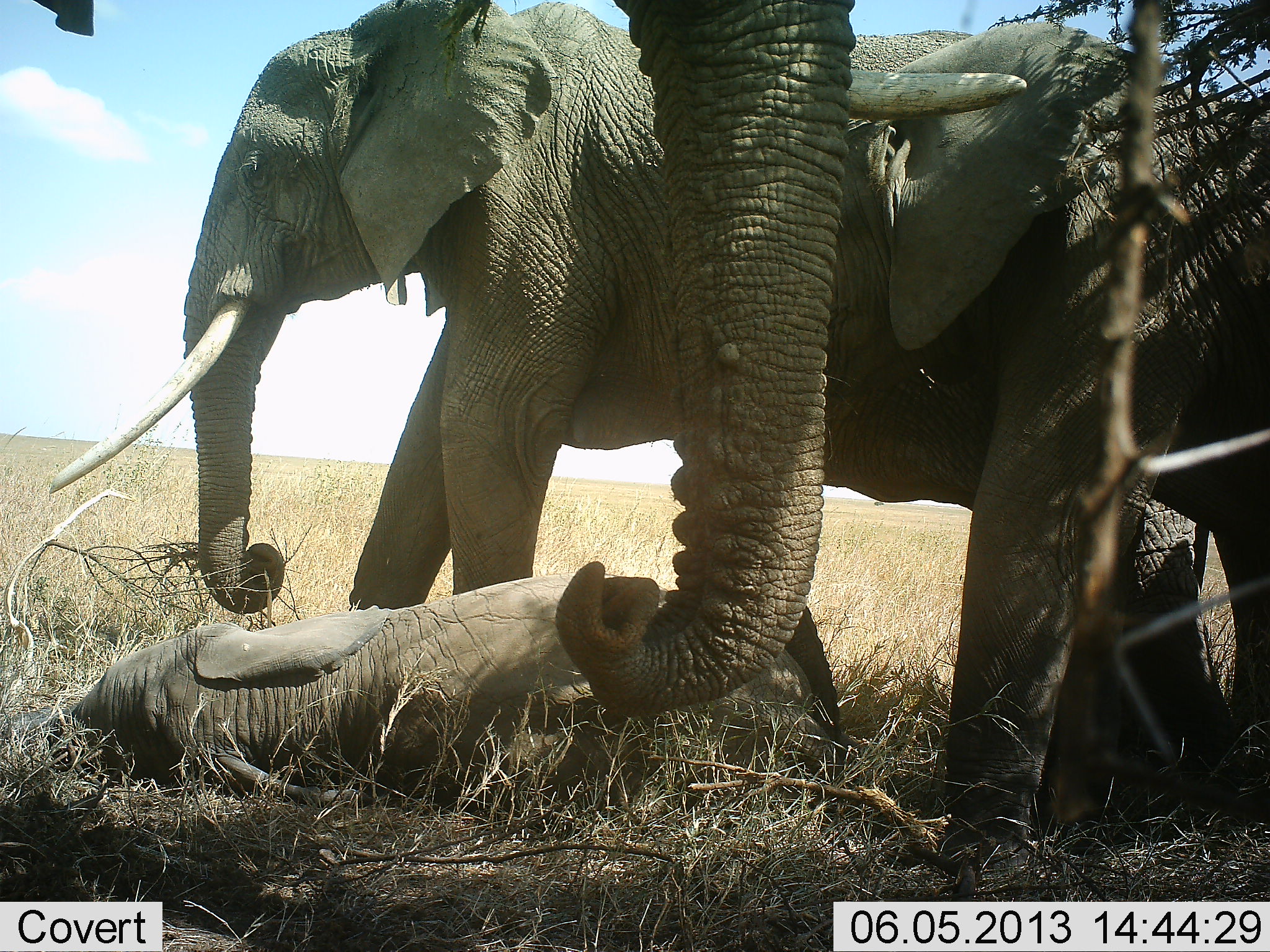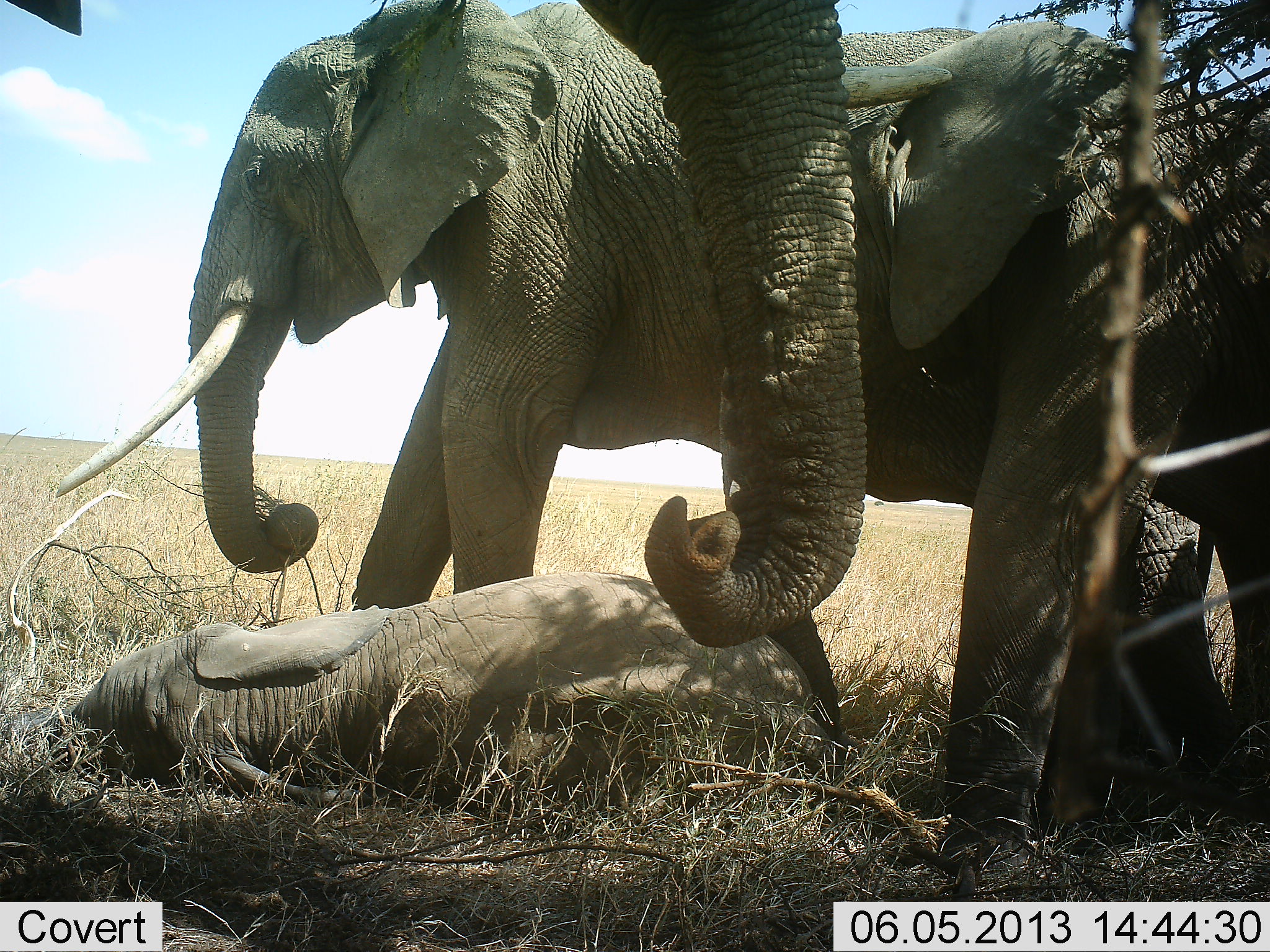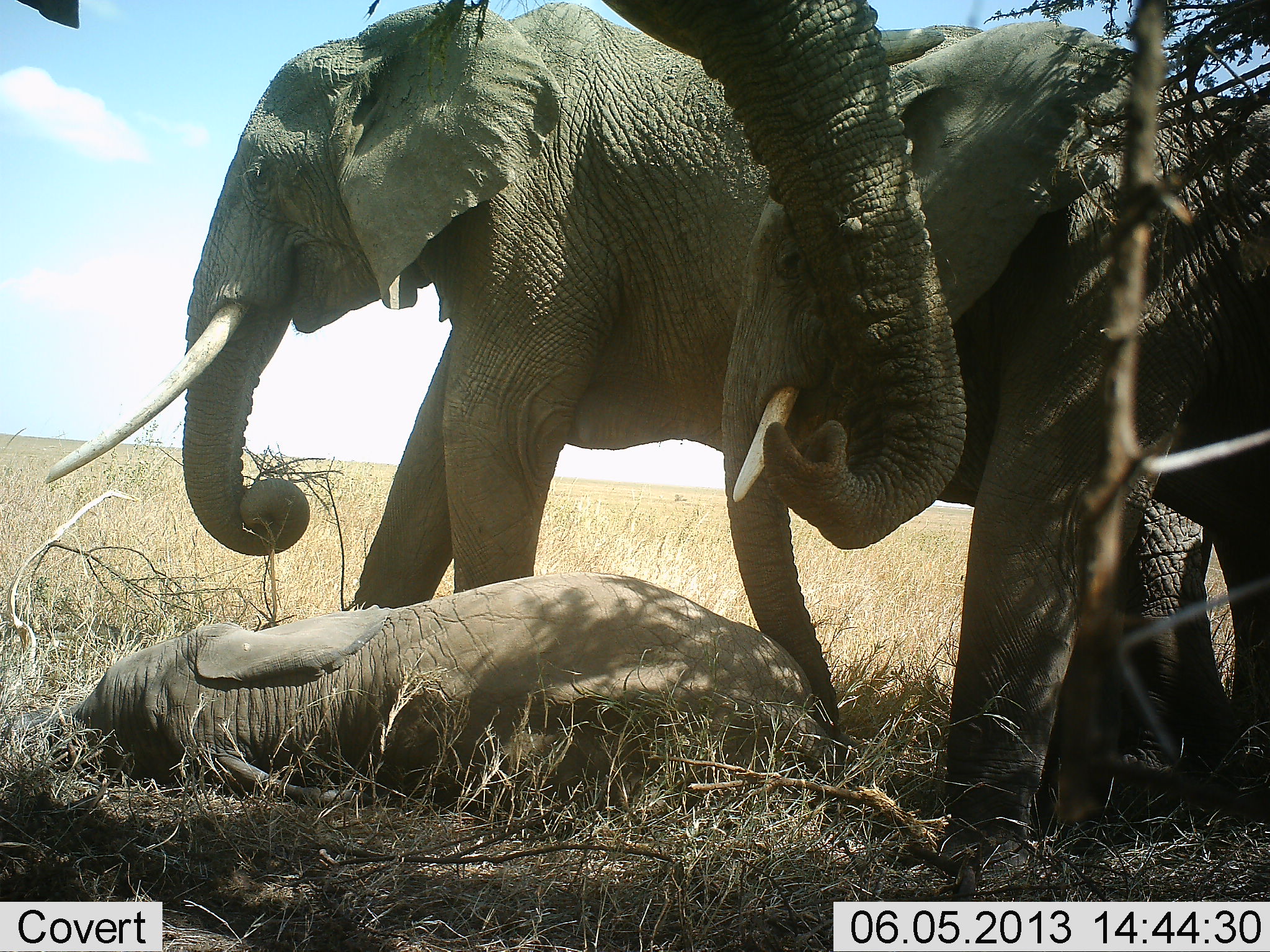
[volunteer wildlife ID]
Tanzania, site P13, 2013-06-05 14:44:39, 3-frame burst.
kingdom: Animalia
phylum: Chordata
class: Mammalia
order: Proboscidea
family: Elephantidae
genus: Loxodonta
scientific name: Loxodonta africana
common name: african bush elephant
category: elephant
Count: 4.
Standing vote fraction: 86%.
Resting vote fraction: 90%.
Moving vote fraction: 0%.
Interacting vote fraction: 5%.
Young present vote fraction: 76%.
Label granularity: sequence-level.